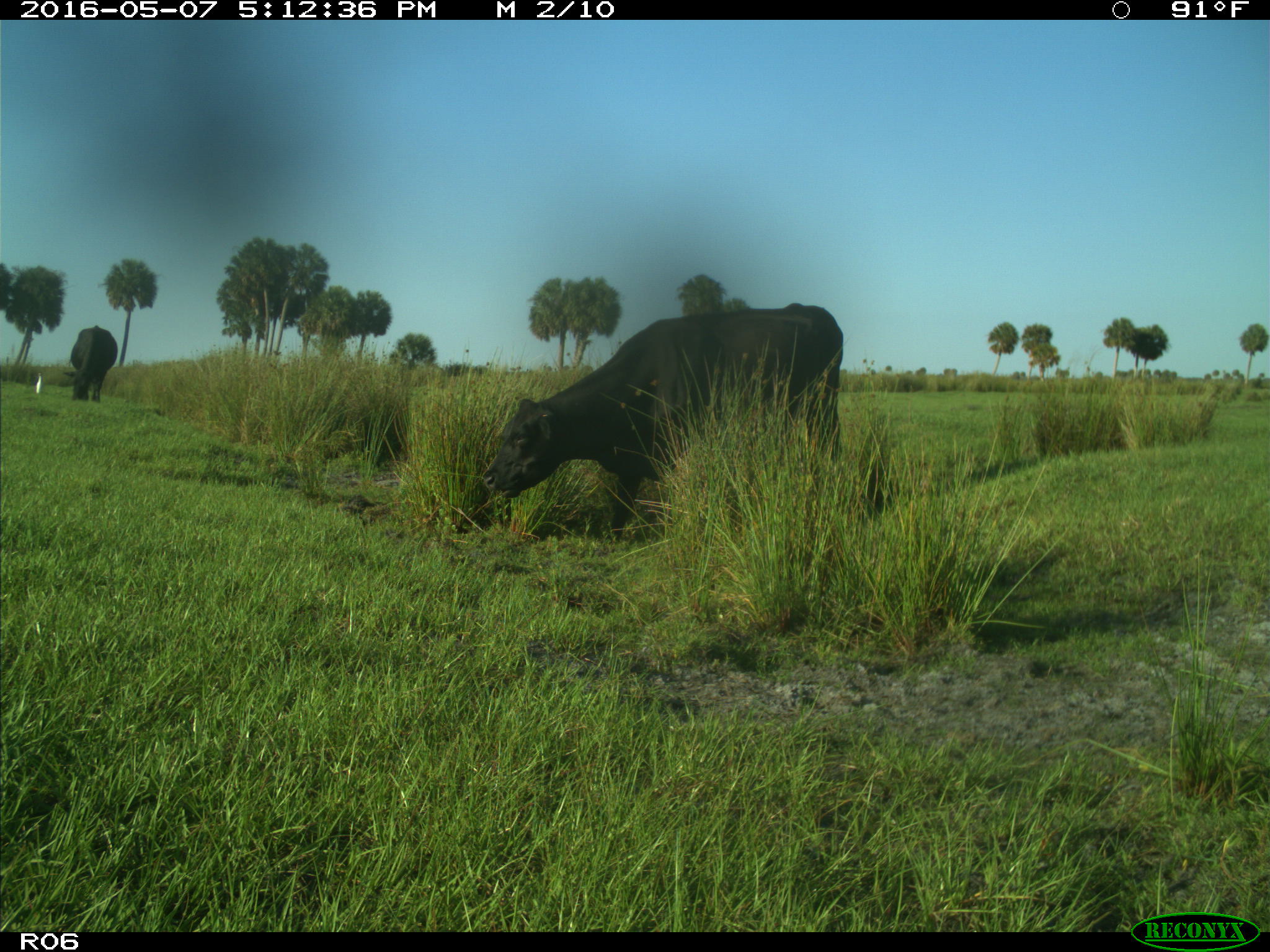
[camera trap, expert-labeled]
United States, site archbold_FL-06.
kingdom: Animalia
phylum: Chordata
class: Mammalia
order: Artiodactyla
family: Bovidae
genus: Bos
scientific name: Bos taurus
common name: domestic cow